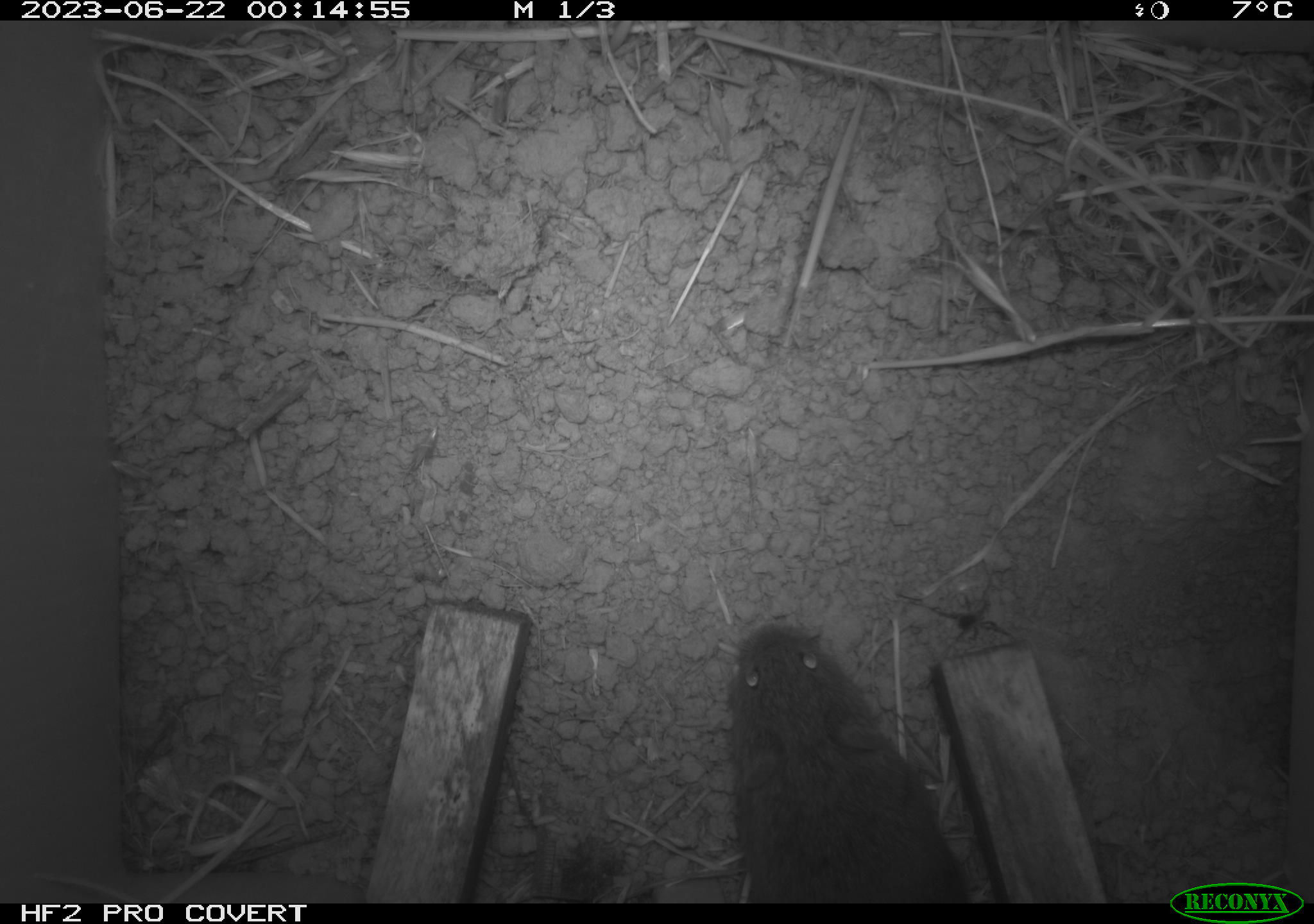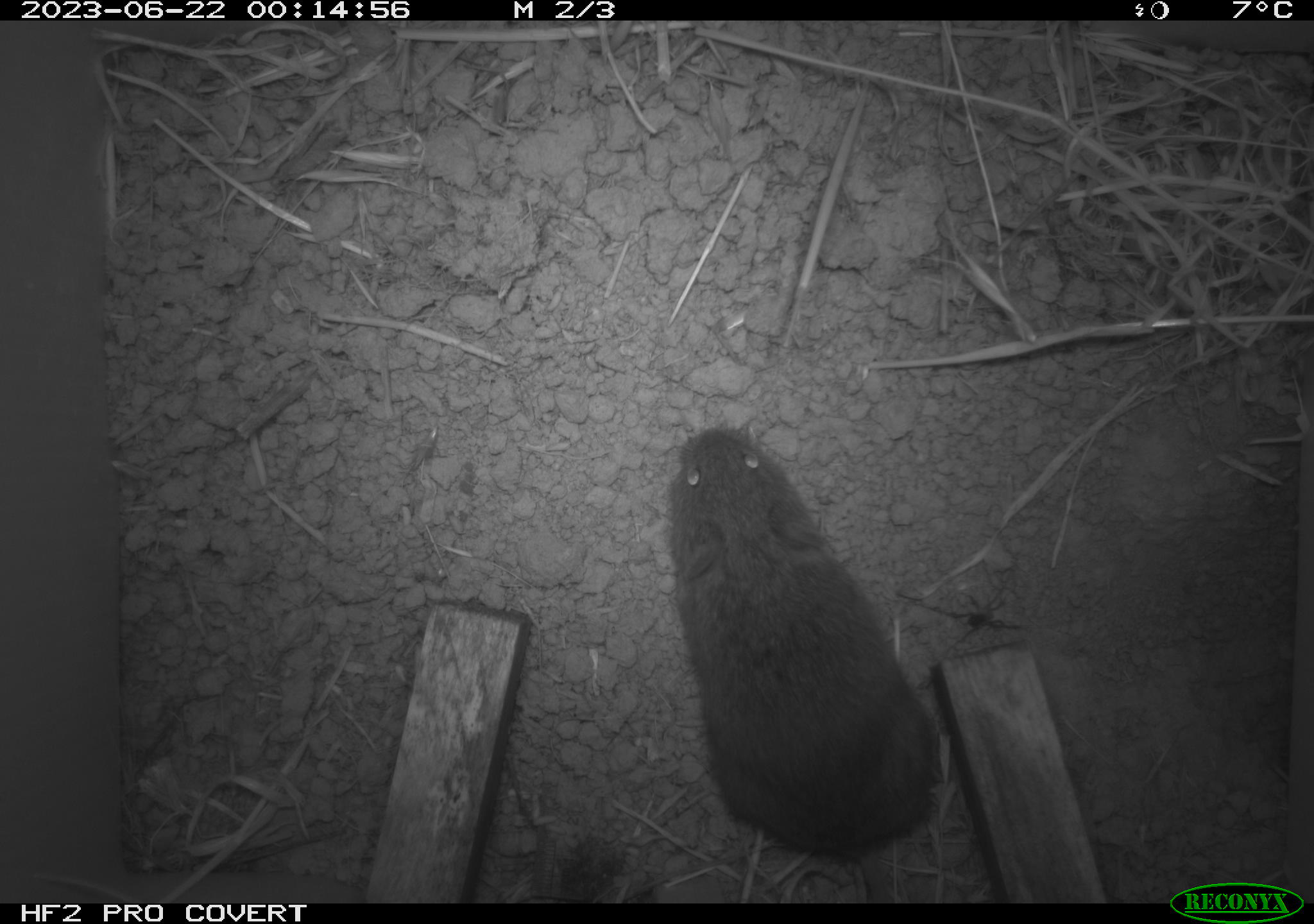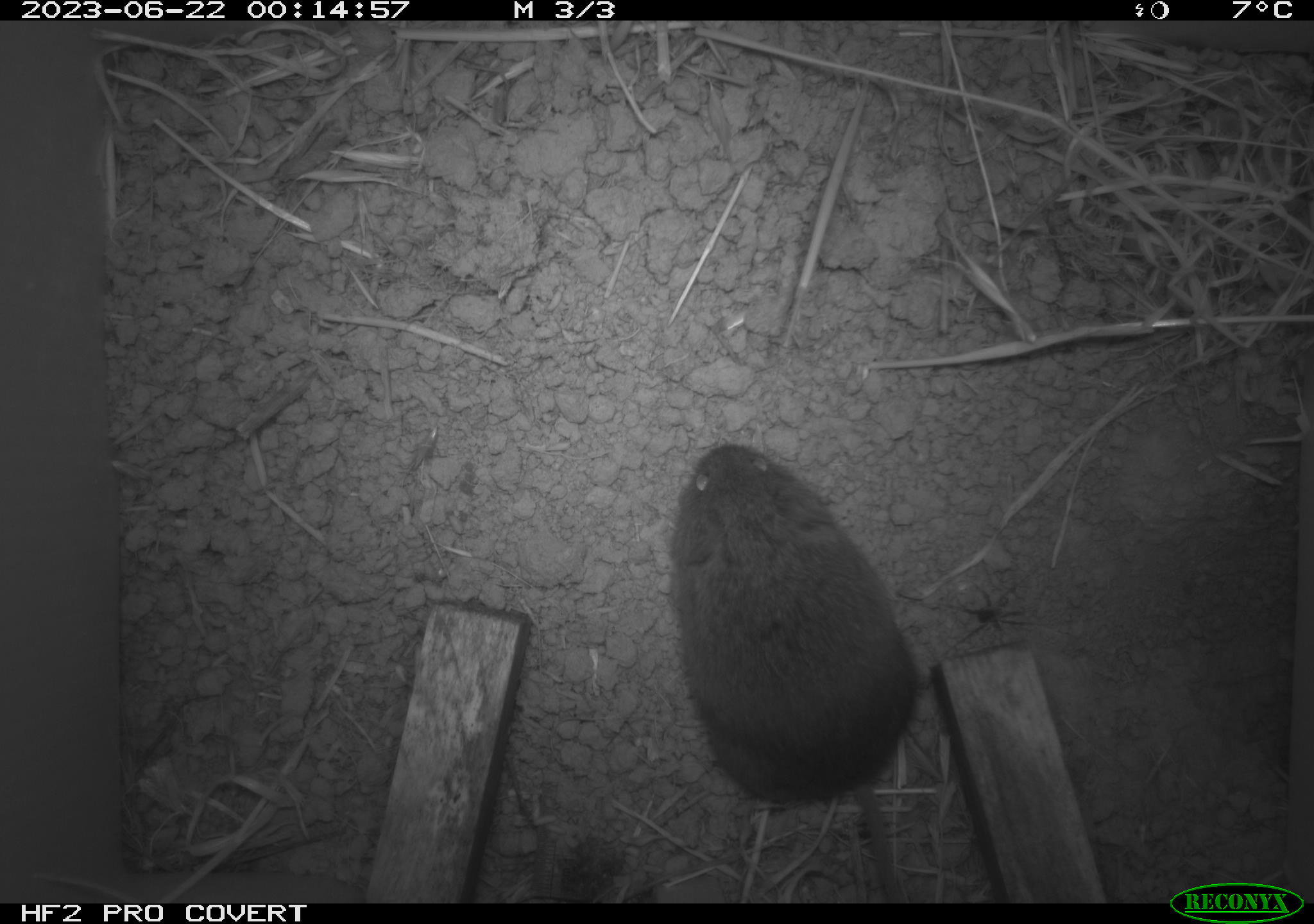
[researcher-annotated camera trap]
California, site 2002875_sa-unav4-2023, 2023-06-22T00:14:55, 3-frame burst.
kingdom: Animalia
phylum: Chordata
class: Mammalia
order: Rodentia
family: Cricetidae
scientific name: Arvicolinae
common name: voles, lemmings, and muskrats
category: arvicolinae subfamily